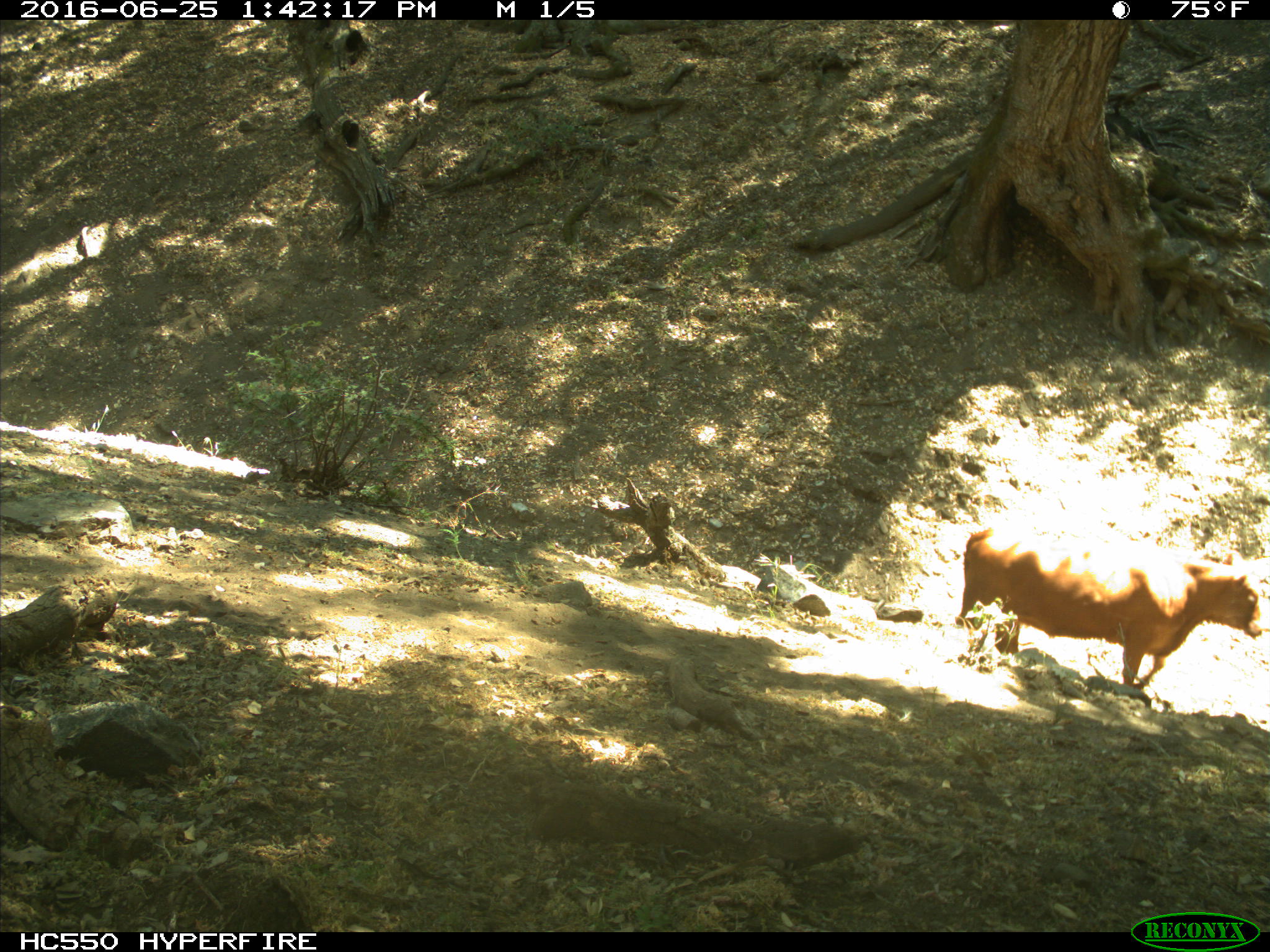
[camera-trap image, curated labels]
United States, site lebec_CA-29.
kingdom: Animalia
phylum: Chordata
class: Mammalia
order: Artiodactyla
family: Bovidae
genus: Bos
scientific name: Bos taurus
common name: domestic cow